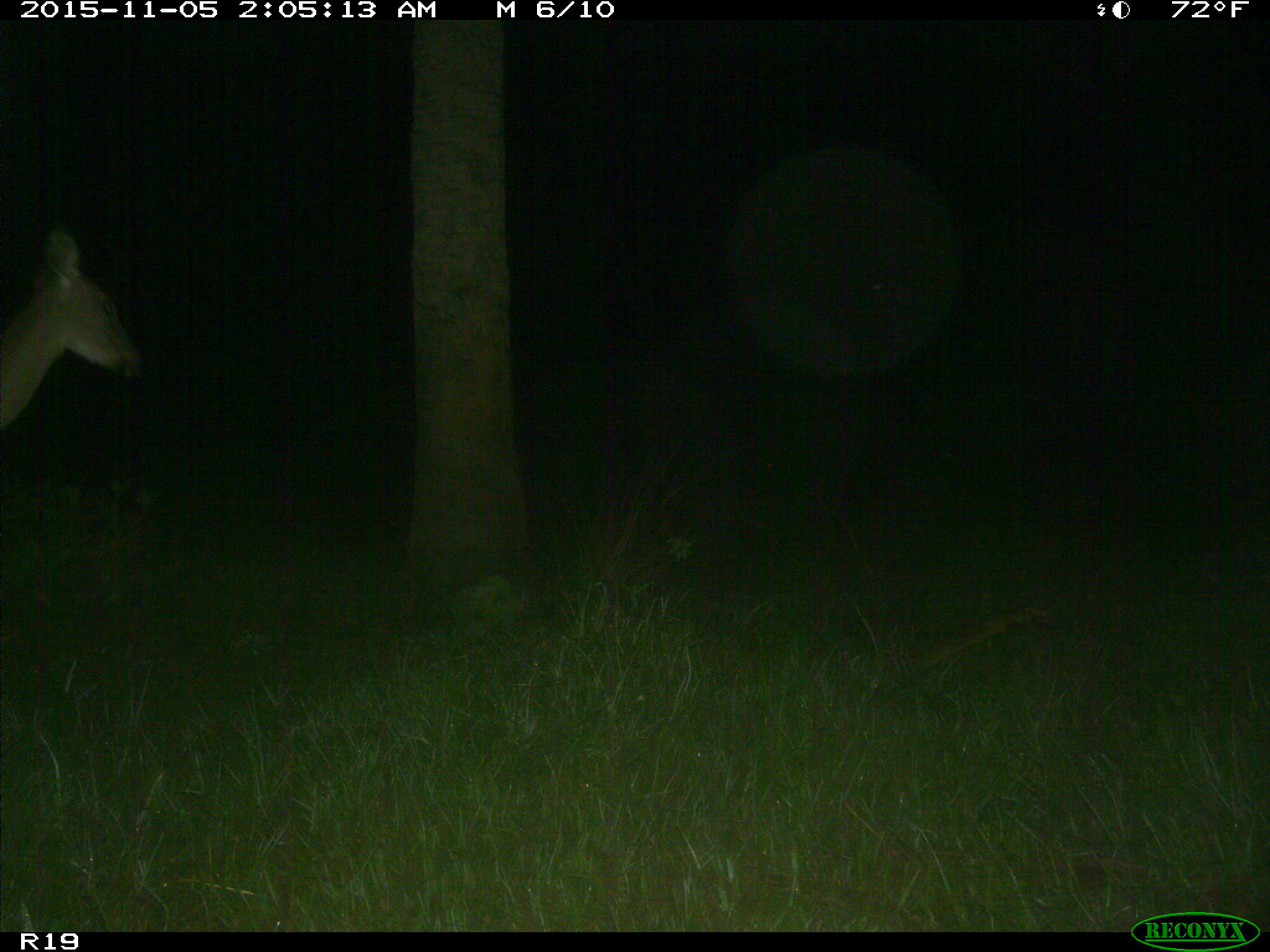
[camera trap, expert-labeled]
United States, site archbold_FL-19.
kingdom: Animalia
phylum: Chordata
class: Mammalia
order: Artiodactyla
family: Cervidae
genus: Odocoileus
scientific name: Odocoileus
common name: deer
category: unidentified deer